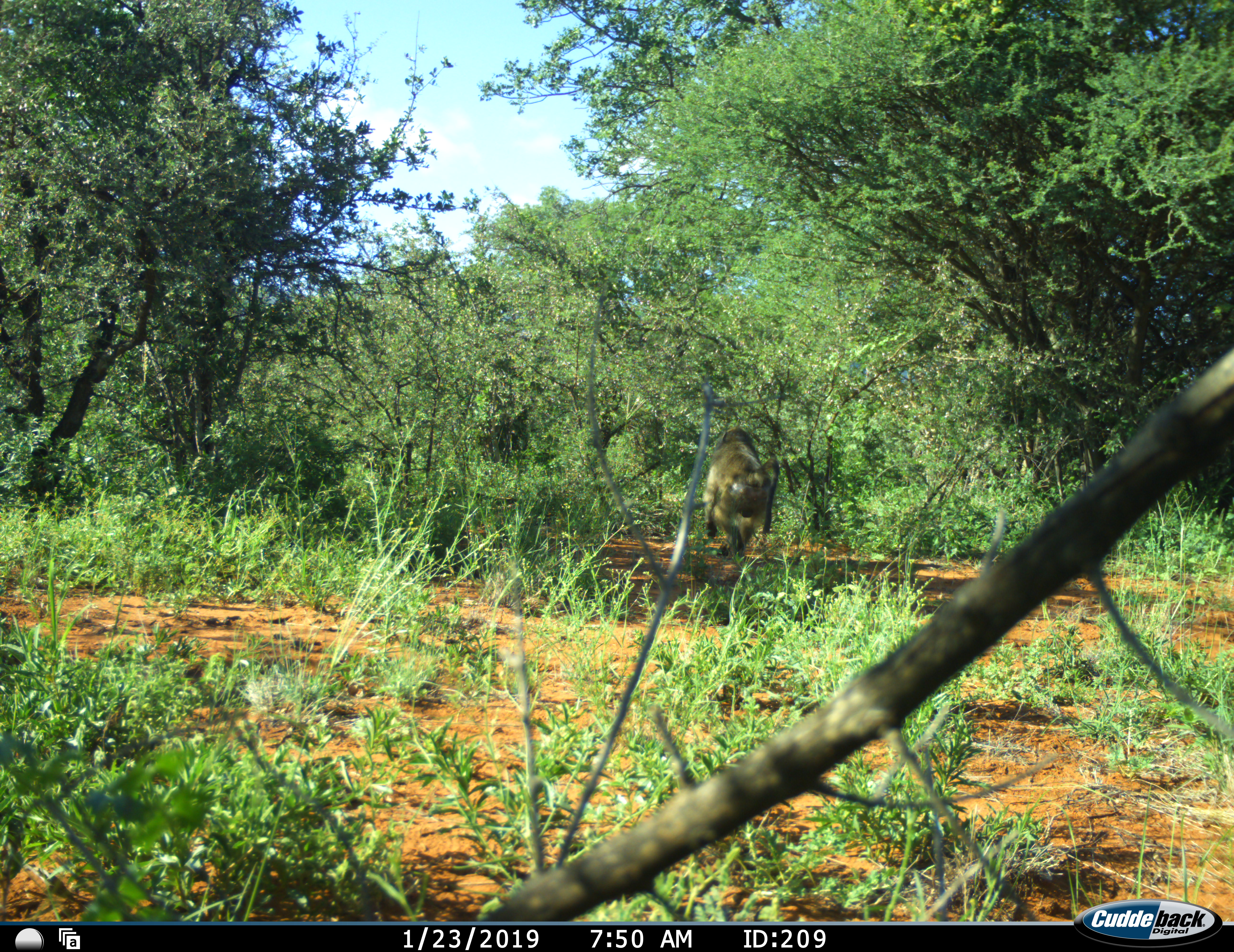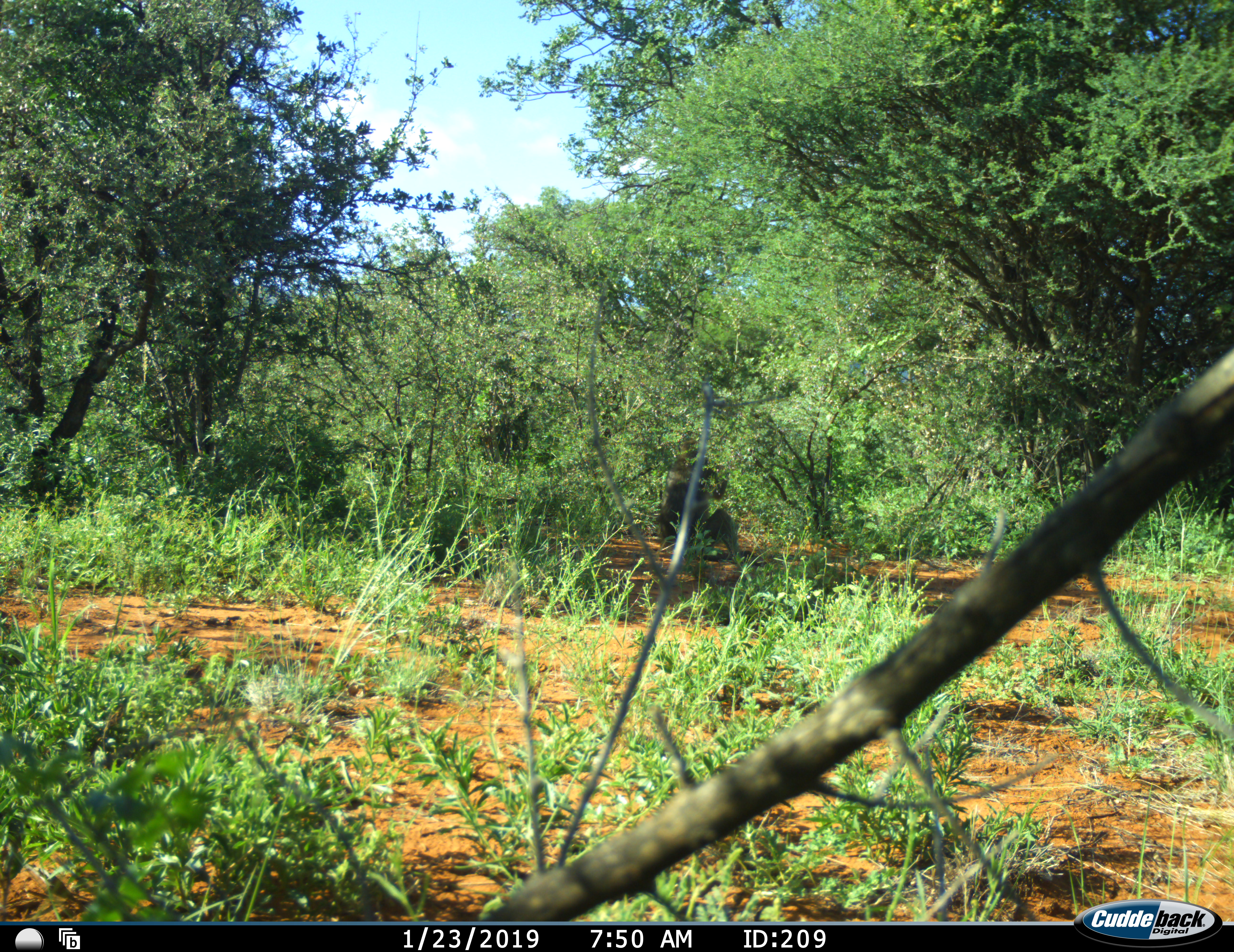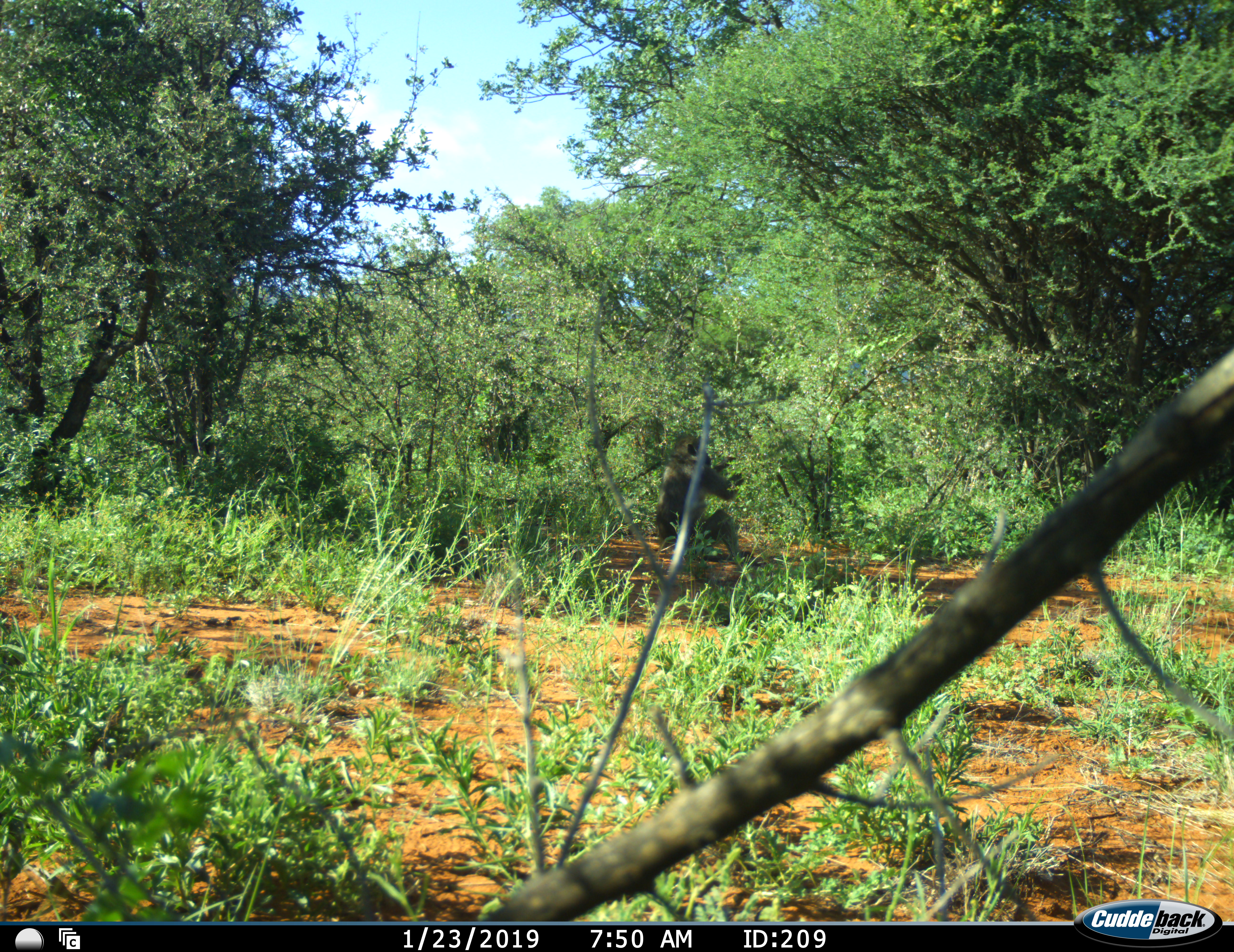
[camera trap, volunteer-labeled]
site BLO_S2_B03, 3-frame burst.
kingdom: Animalia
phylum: Chordata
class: Mammalia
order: Primates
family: Cercopithecidae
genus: Papio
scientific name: Papio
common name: baboon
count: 1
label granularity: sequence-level